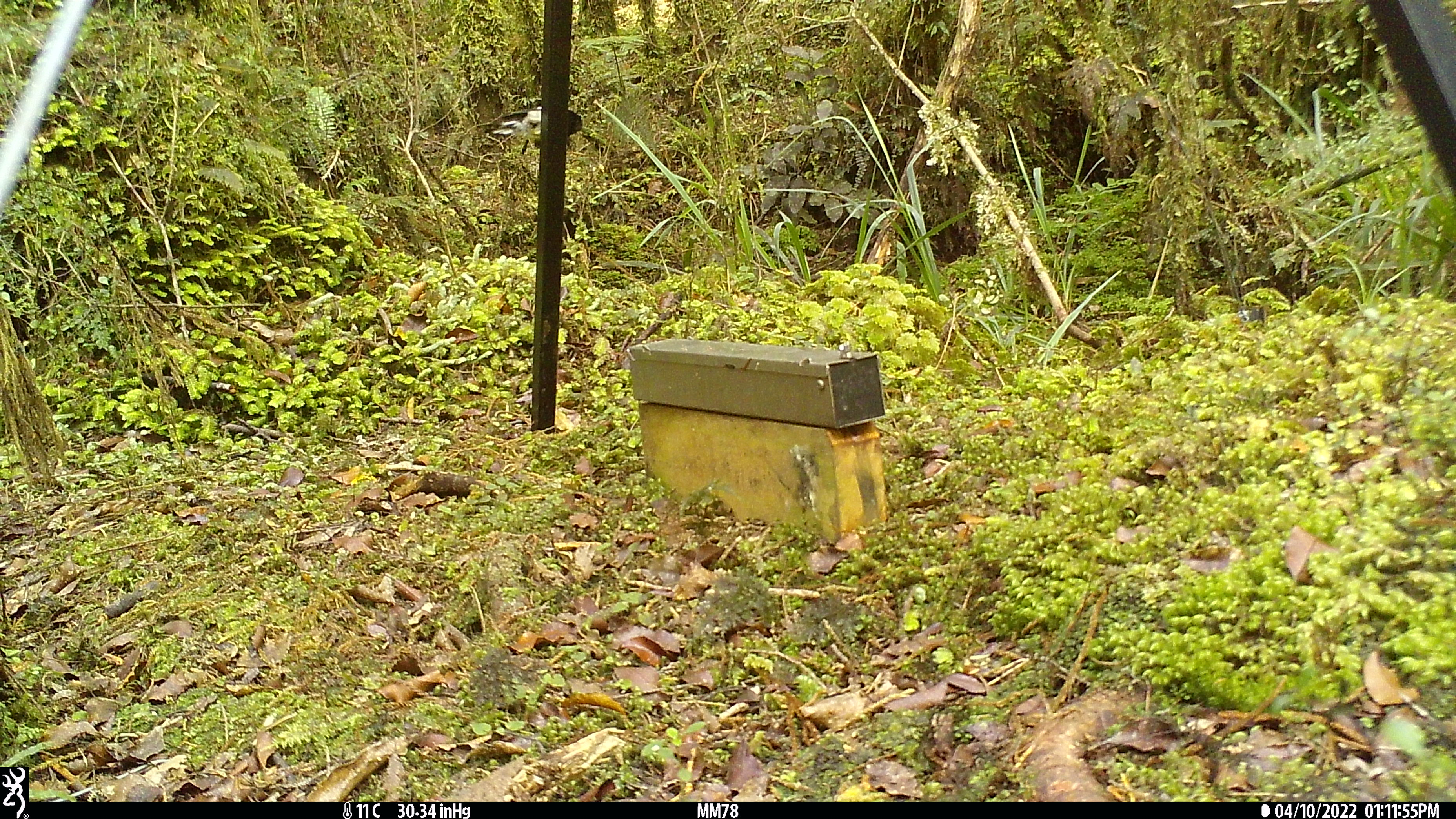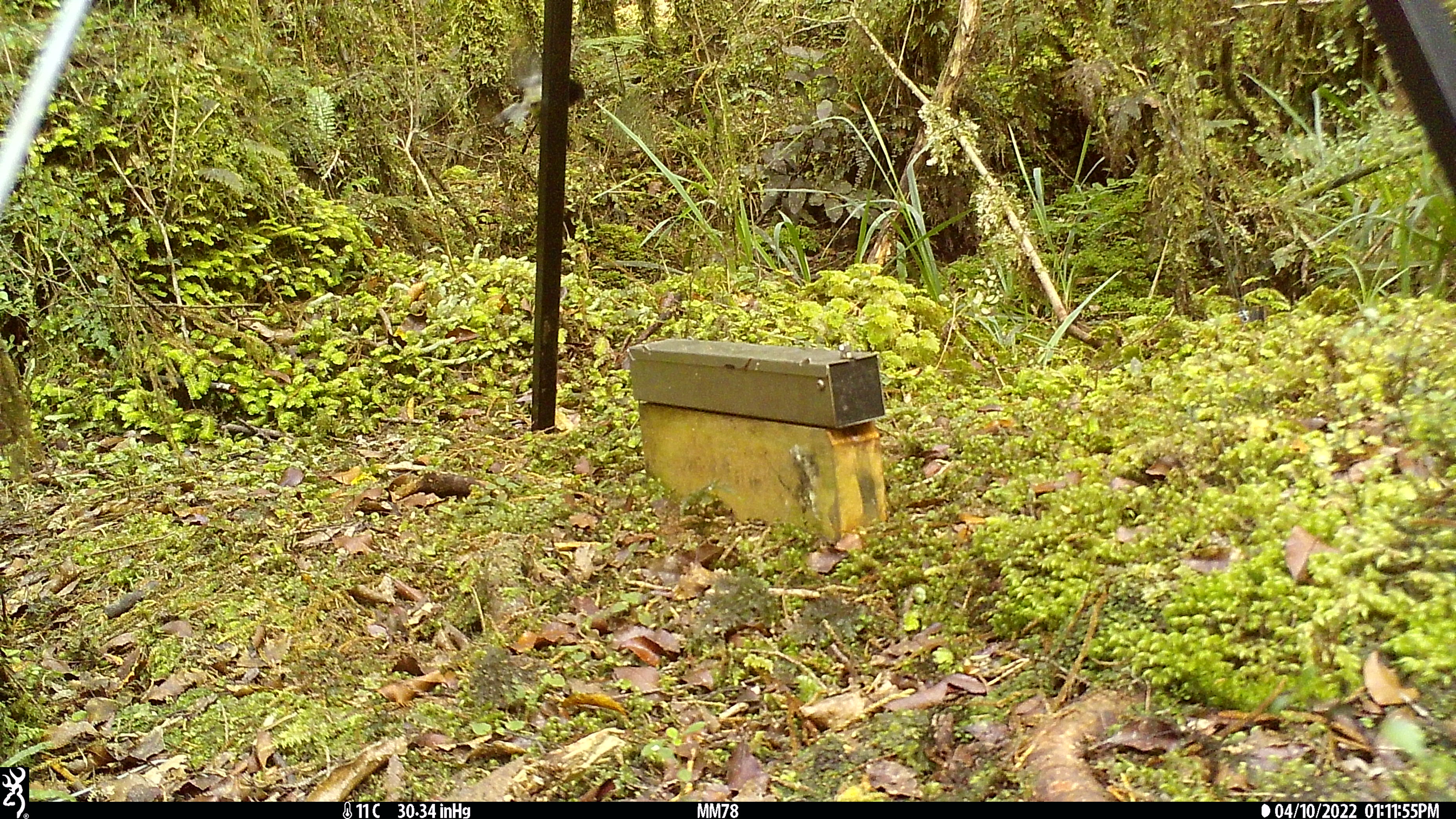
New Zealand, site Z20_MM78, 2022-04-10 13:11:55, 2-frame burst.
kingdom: Animalia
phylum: Chordata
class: Aves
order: Passeriformes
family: Petroicidae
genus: Petroica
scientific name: Petroica macrocephala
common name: tomtit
Tomtit (Petroica macrocephala).